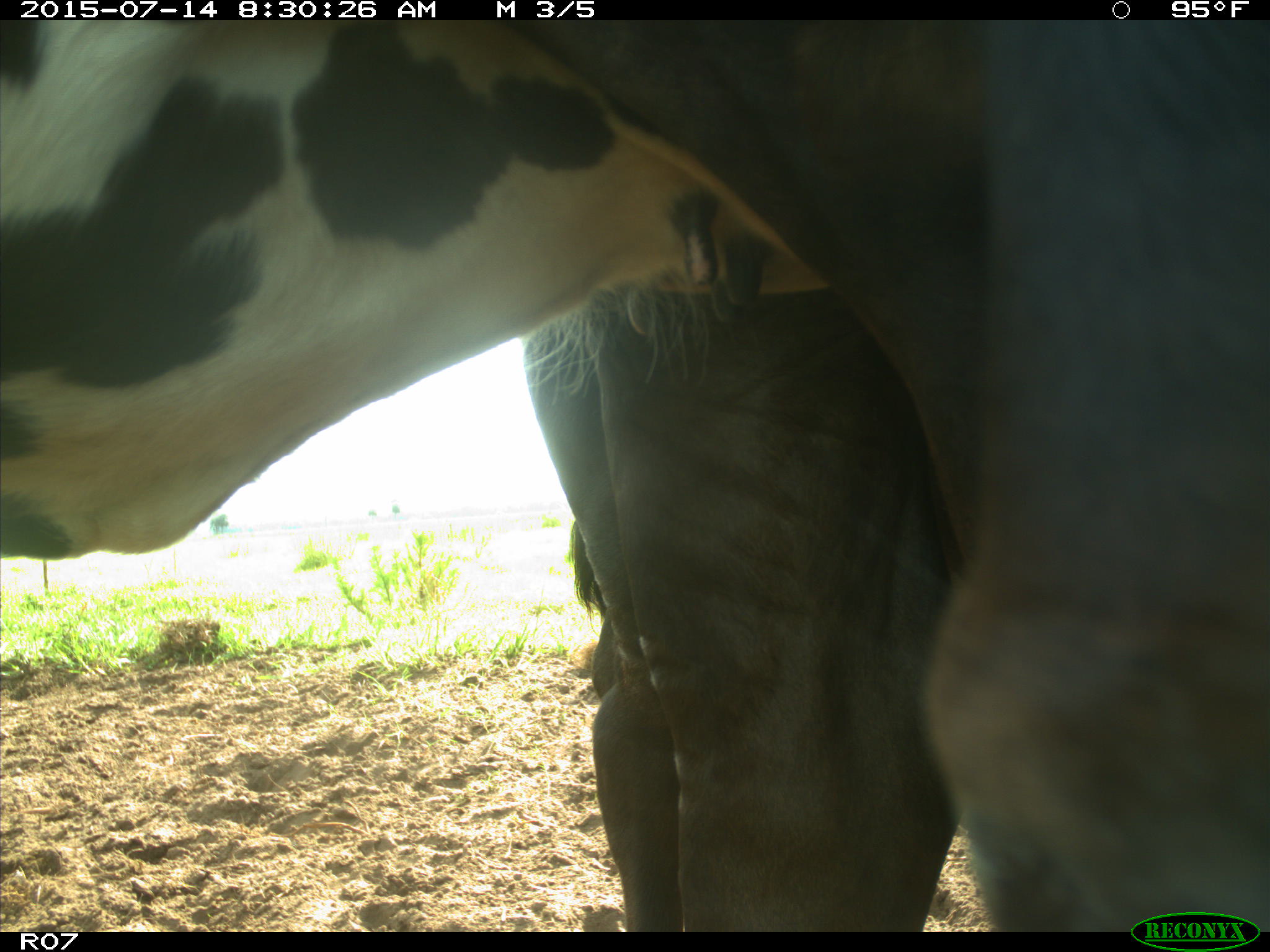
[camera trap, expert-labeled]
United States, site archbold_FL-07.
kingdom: Animalia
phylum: Chordata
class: Mammalia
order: Artiodactyla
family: Bovidae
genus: Bos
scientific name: Bos taurus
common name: domestic cow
Bos taurus (domestic cow).